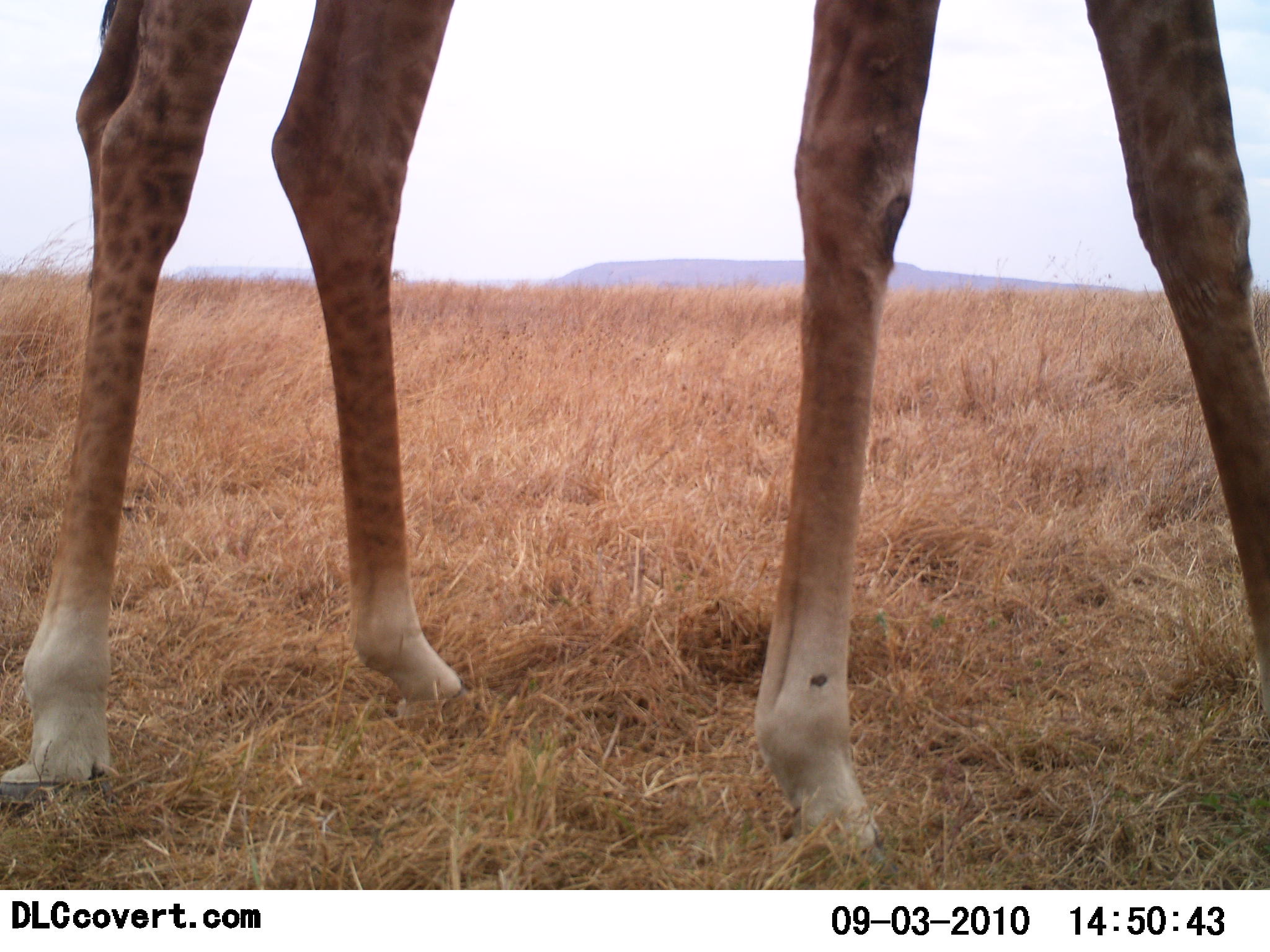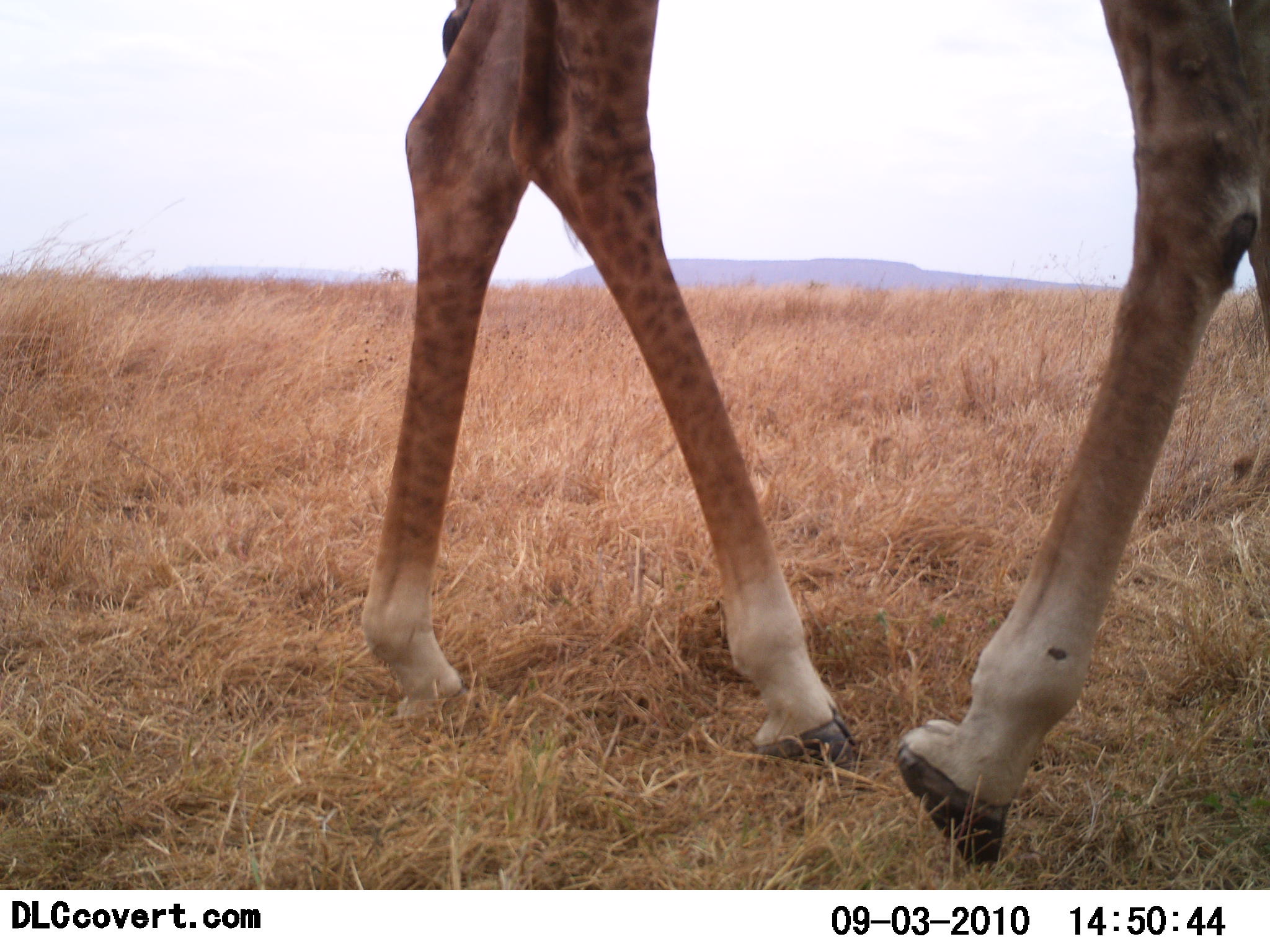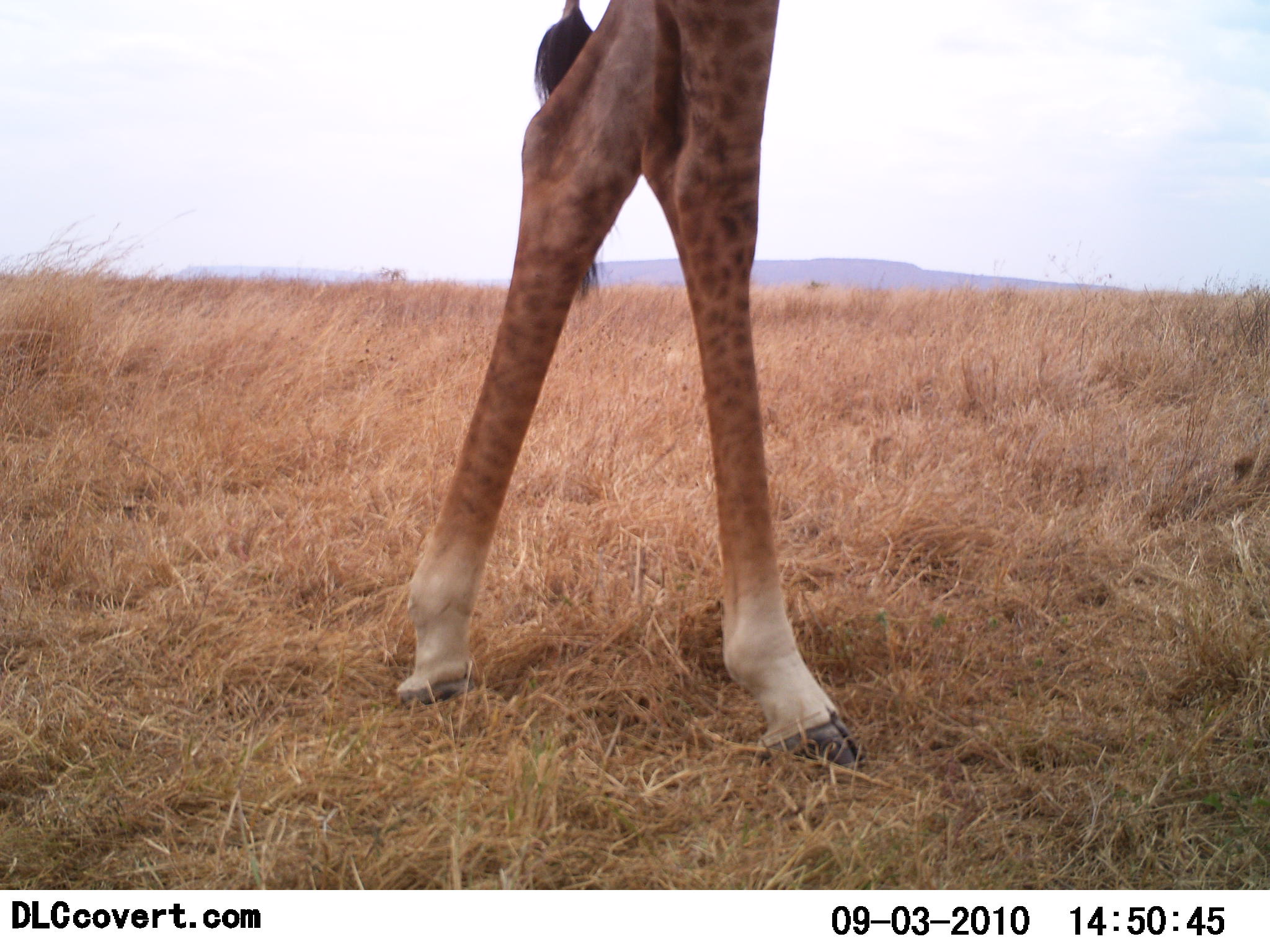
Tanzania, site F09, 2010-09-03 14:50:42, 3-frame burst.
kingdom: Animalia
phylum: Chordata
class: Mammalia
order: Artiodactyla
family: Giraffidae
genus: Giraffa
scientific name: Giraffa camelopardalis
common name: giraffe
Giraffe (Giraffa camelopardalis), count 1. Behavior (volunteer vote fractions): standing 9%, resting 0%, moving 91%, interacting 0%. Young present (vote fraction): 0%. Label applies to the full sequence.